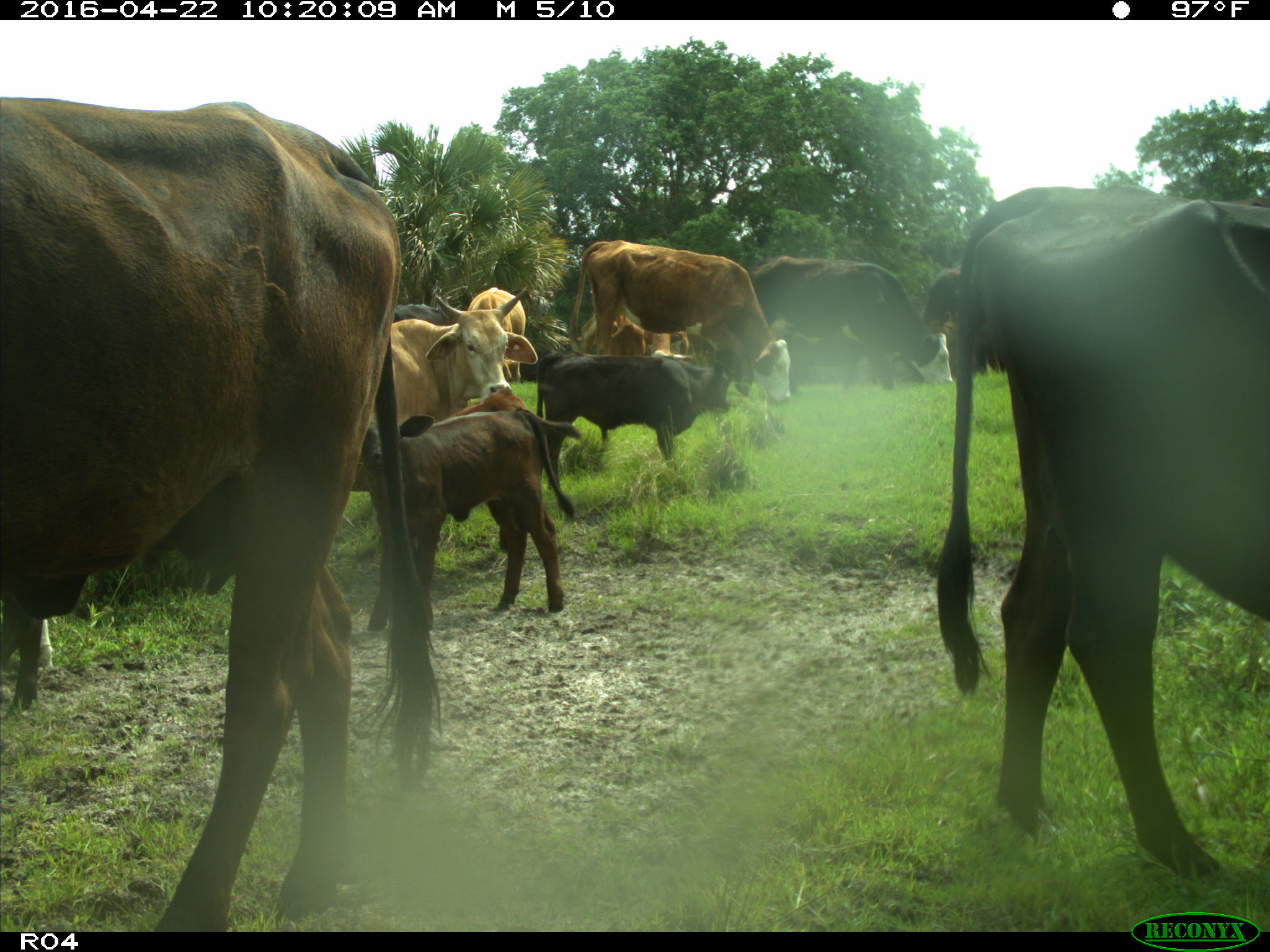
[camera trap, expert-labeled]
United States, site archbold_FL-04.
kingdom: Animalia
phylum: Chordata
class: Mammalia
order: Artiodactyla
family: Bovidae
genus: Bos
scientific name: Bos taurus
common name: domestic cow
Bos taurus (domestic cow).